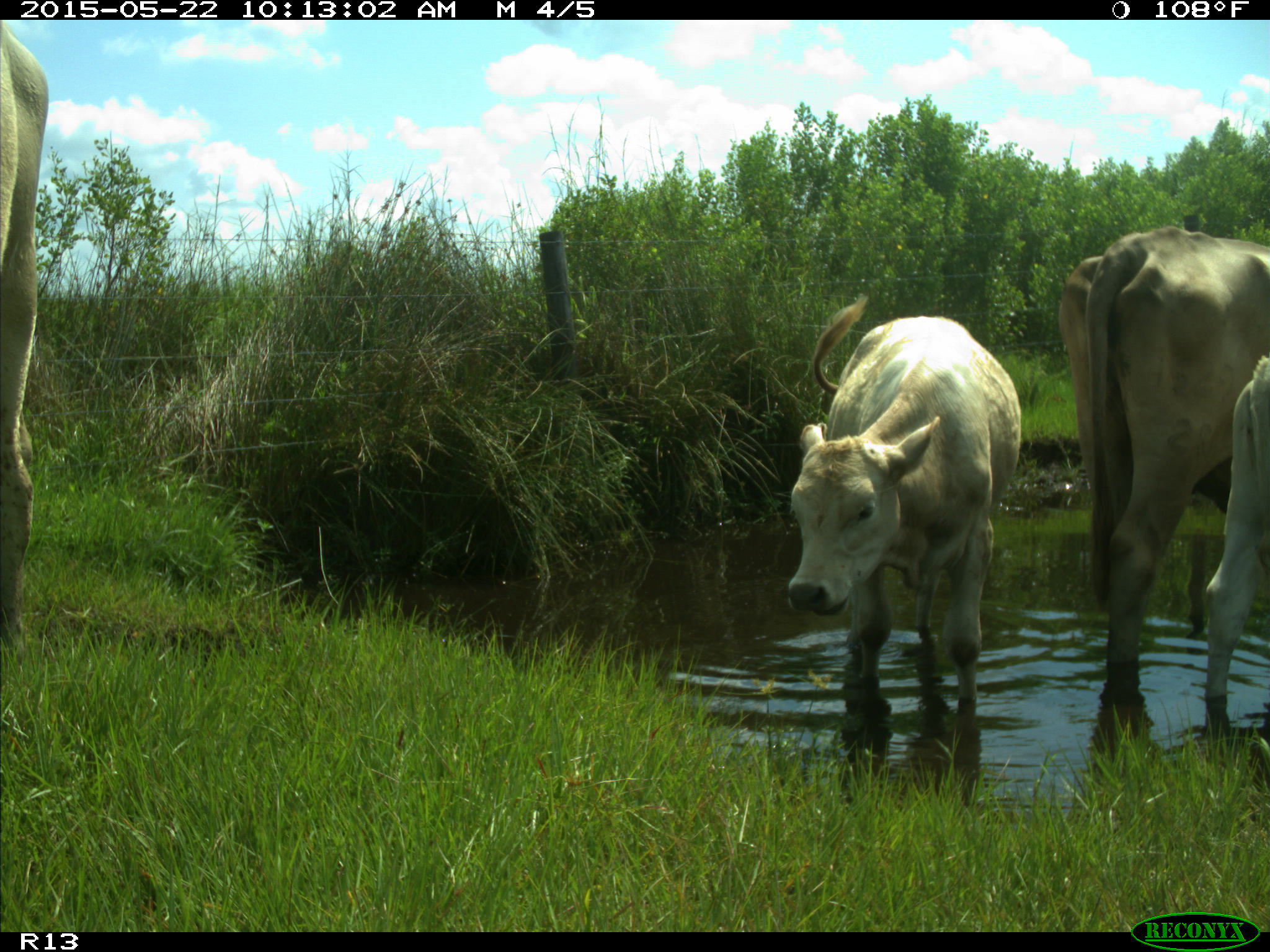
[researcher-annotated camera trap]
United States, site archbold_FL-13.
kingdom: Animalia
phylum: Chordata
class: Mammalia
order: Artiodactyla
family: Bovidae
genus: Bos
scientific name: Bos taurus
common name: domestic cow